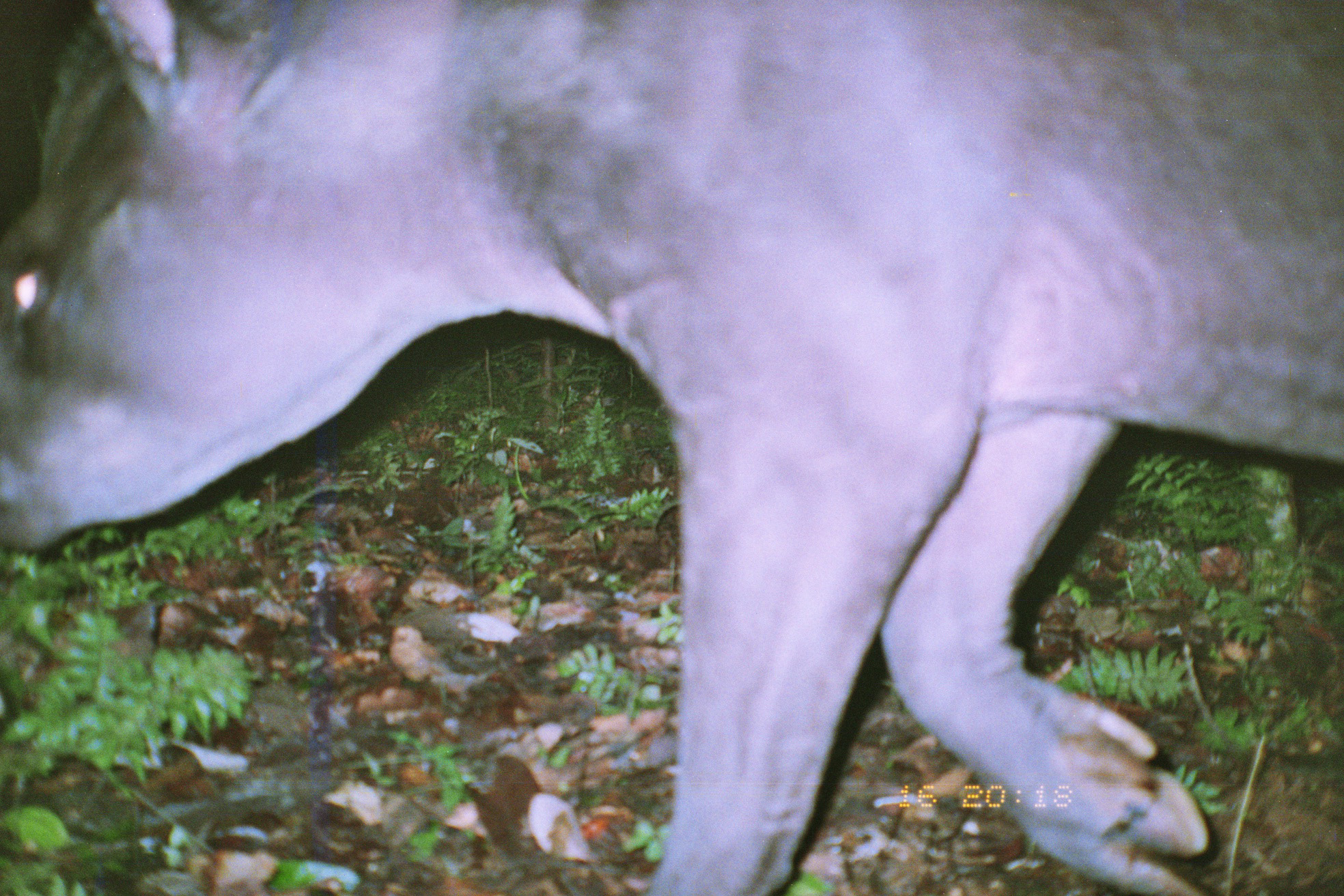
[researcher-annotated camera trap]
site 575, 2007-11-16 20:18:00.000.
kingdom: Animalia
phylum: Chordata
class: Mammalia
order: Perissodactyla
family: Tapiridae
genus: Tapirus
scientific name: Tapirus terrestris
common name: south american tapir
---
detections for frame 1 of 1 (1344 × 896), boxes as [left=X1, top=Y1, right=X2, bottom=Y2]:
tapirus terrestris: [left=1, top=2, right=1344, bottom=895]